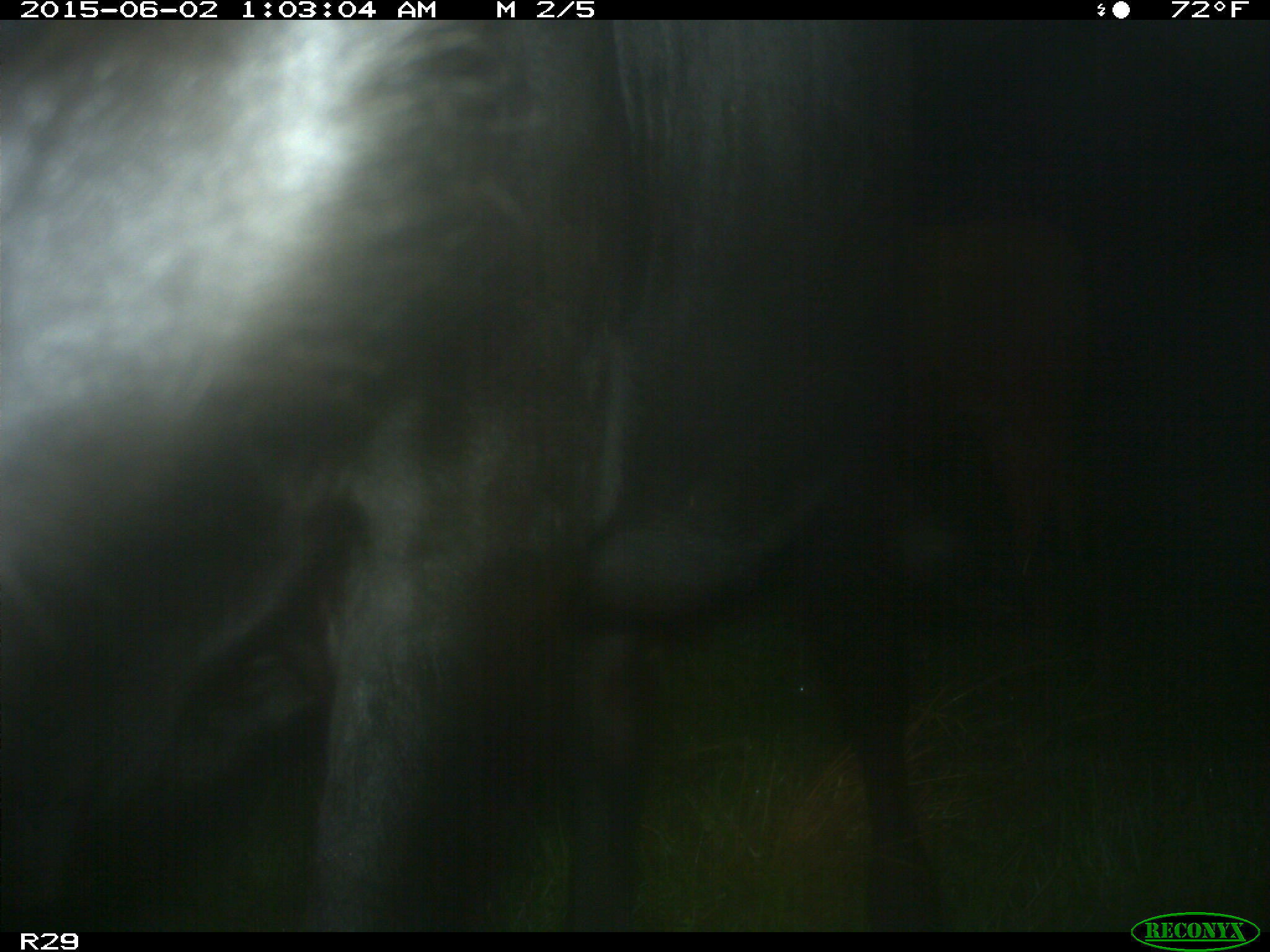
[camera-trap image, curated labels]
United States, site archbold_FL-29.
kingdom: Animalia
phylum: Chordata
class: Mammalia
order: Artiodactyla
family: Bovidae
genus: Bos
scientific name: Bos taurus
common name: domestic cow